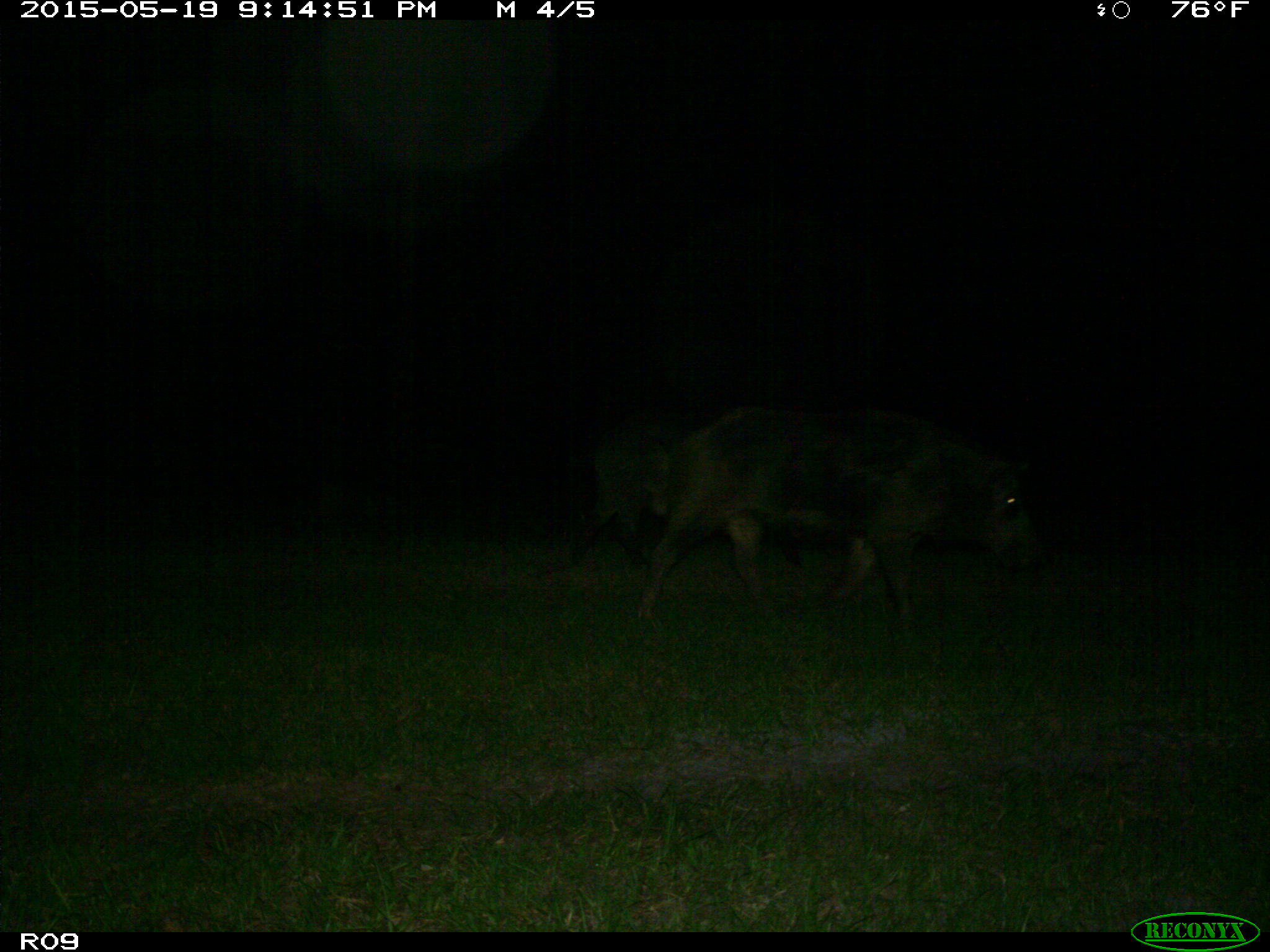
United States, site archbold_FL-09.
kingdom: Animalia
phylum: Chordata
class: Mammalia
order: Artiodactyla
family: Suidae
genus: Sus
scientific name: Sus scrofa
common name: wild boar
Sus scrofa (wild boar).